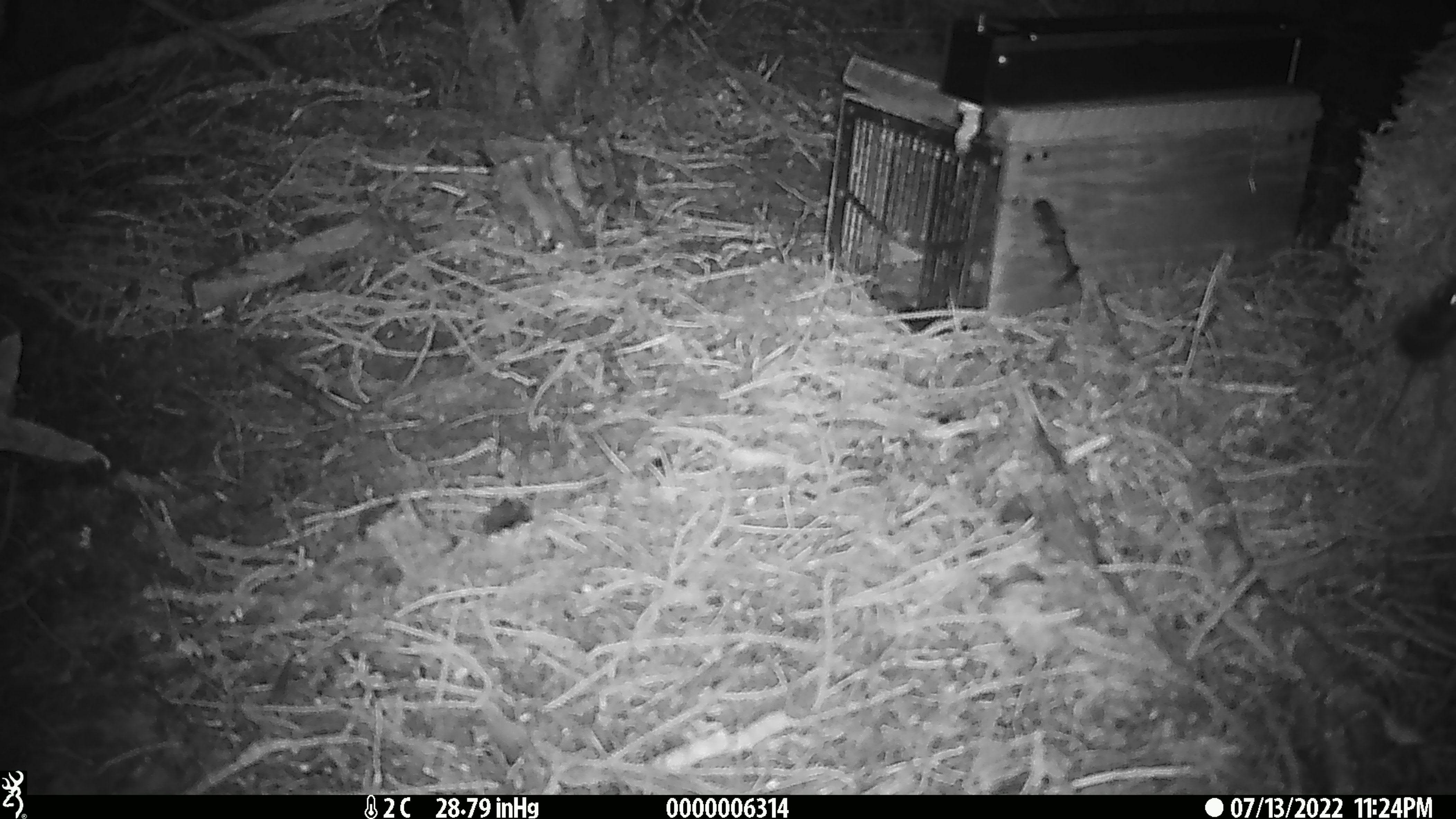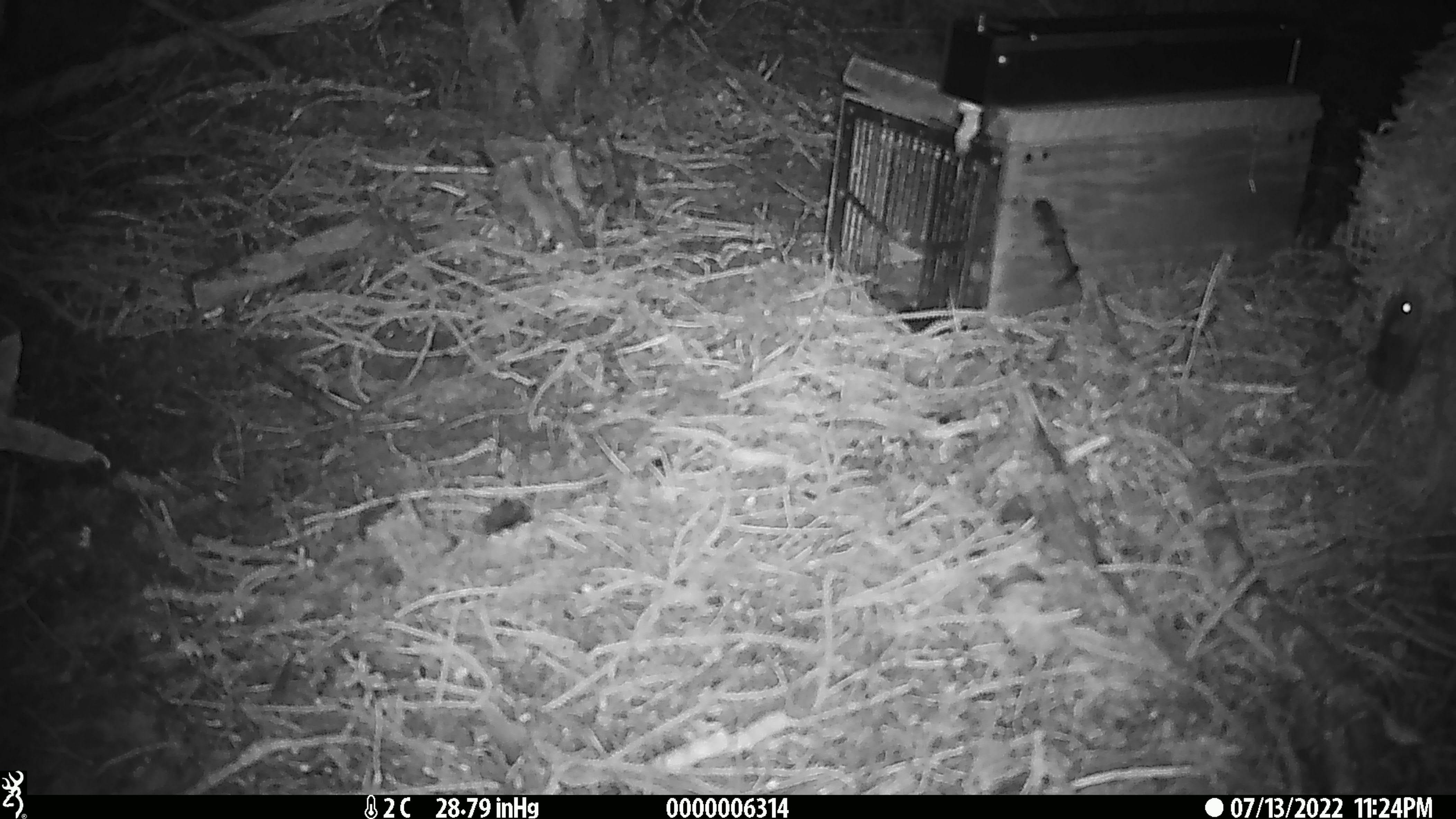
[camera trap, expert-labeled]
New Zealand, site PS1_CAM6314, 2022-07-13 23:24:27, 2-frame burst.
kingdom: Animalia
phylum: Chordata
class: Mammalia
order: Rodentia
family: Muridae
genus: Mus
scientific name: Mus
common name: mouse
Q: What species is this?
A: Mouse (Mus).